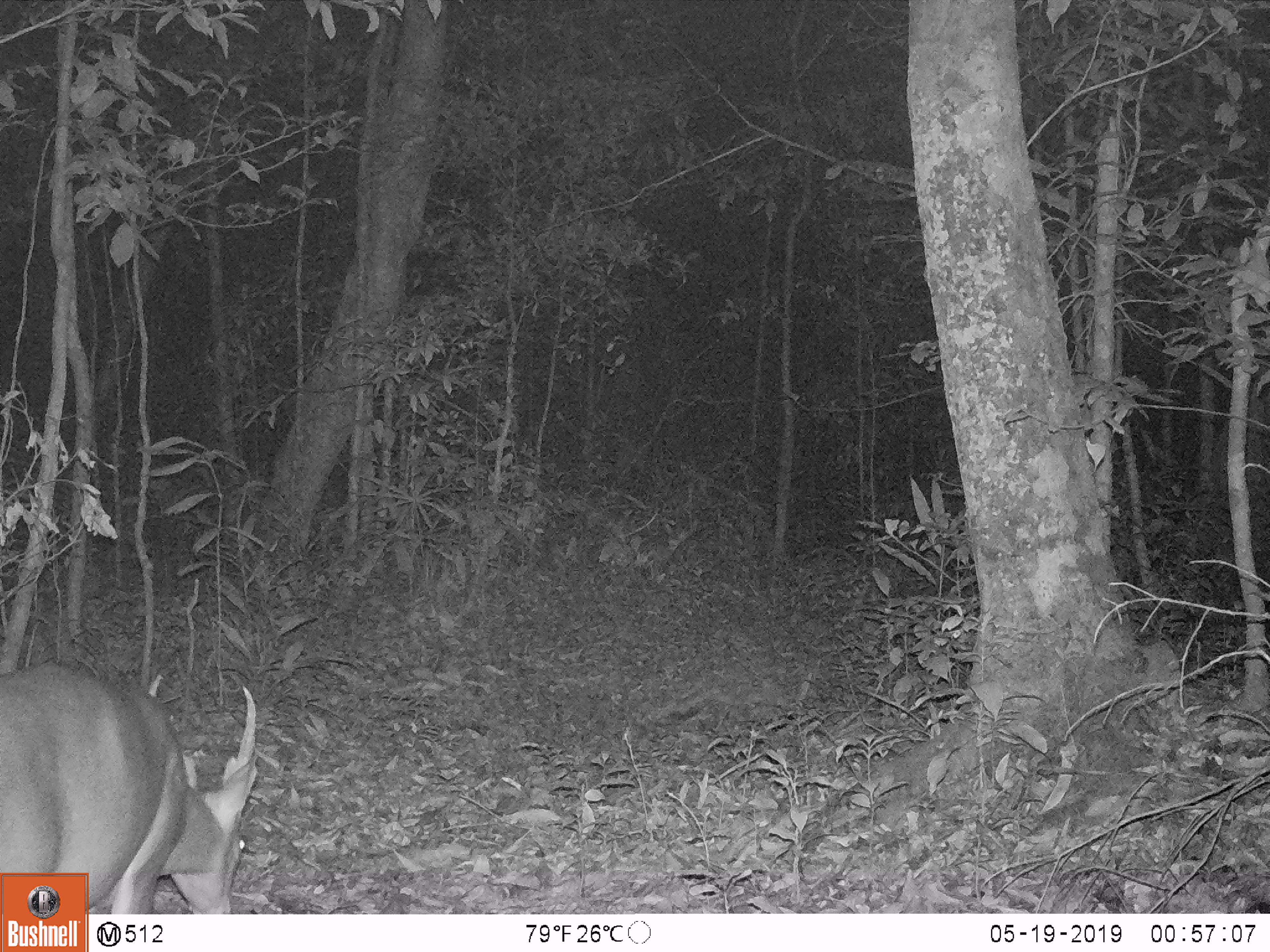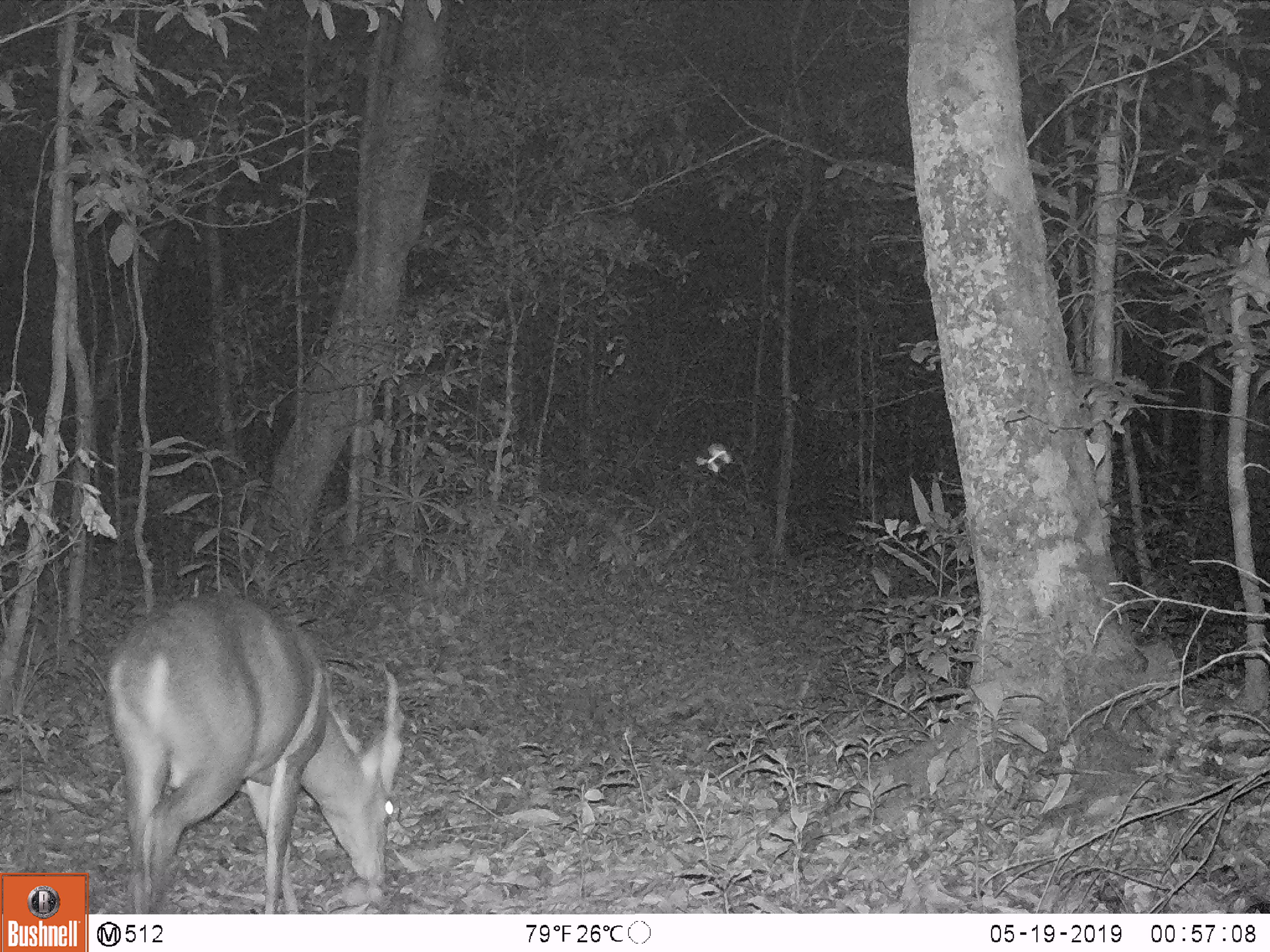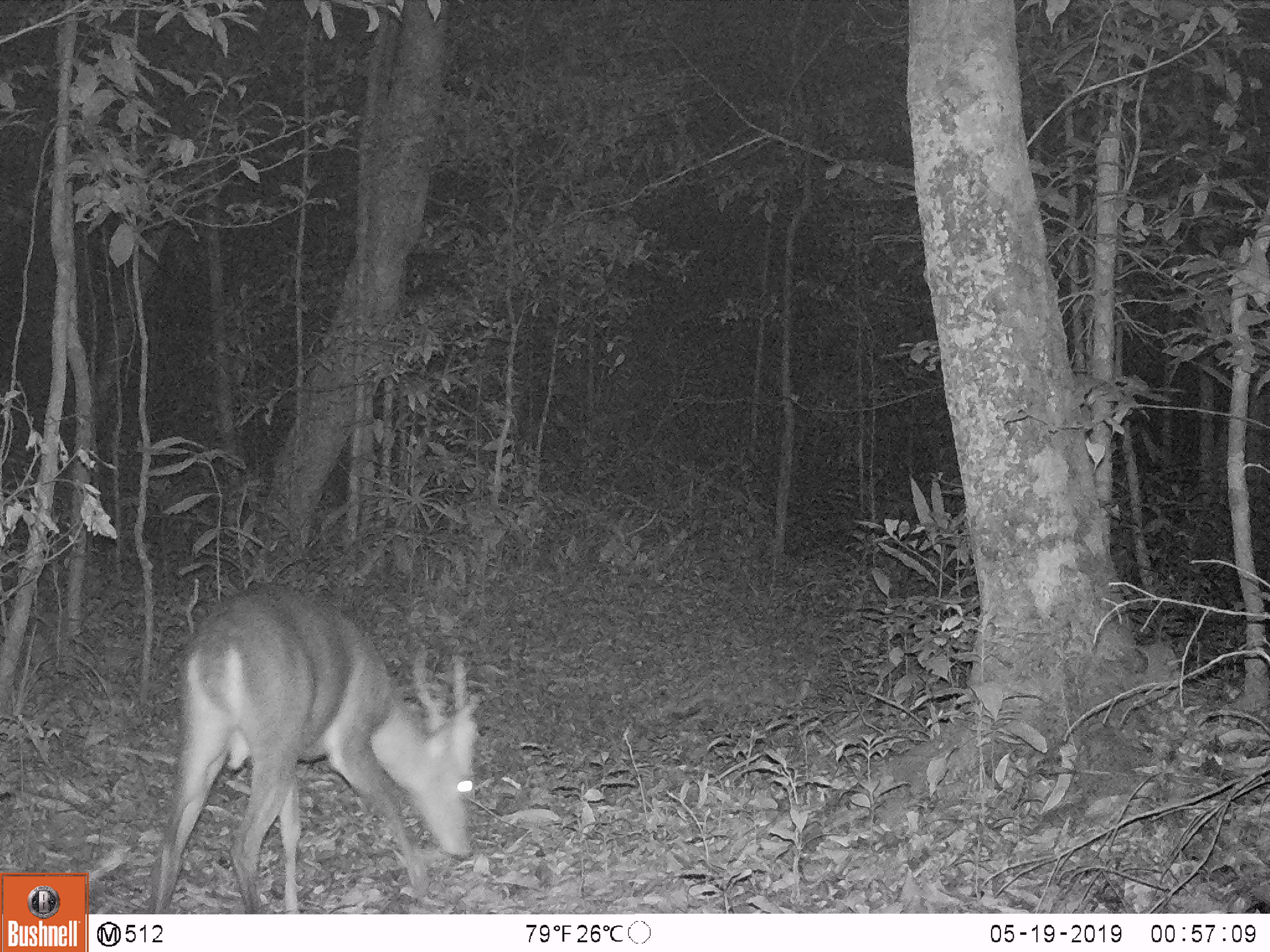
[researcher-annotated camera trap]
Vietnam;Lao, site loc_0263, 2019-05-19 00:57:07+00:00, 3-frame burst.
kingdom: Animalia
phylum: Chordata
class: Mammalia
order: Artiodactyla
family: Cervidae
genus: Muntiacus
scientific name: Muntiacus vuquangensis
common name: large-antlered muntjac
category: large antlered muntjac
Large antlered muntjac (large-antlered muntjac) (Muntiacus vuquangensis). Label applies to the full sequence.